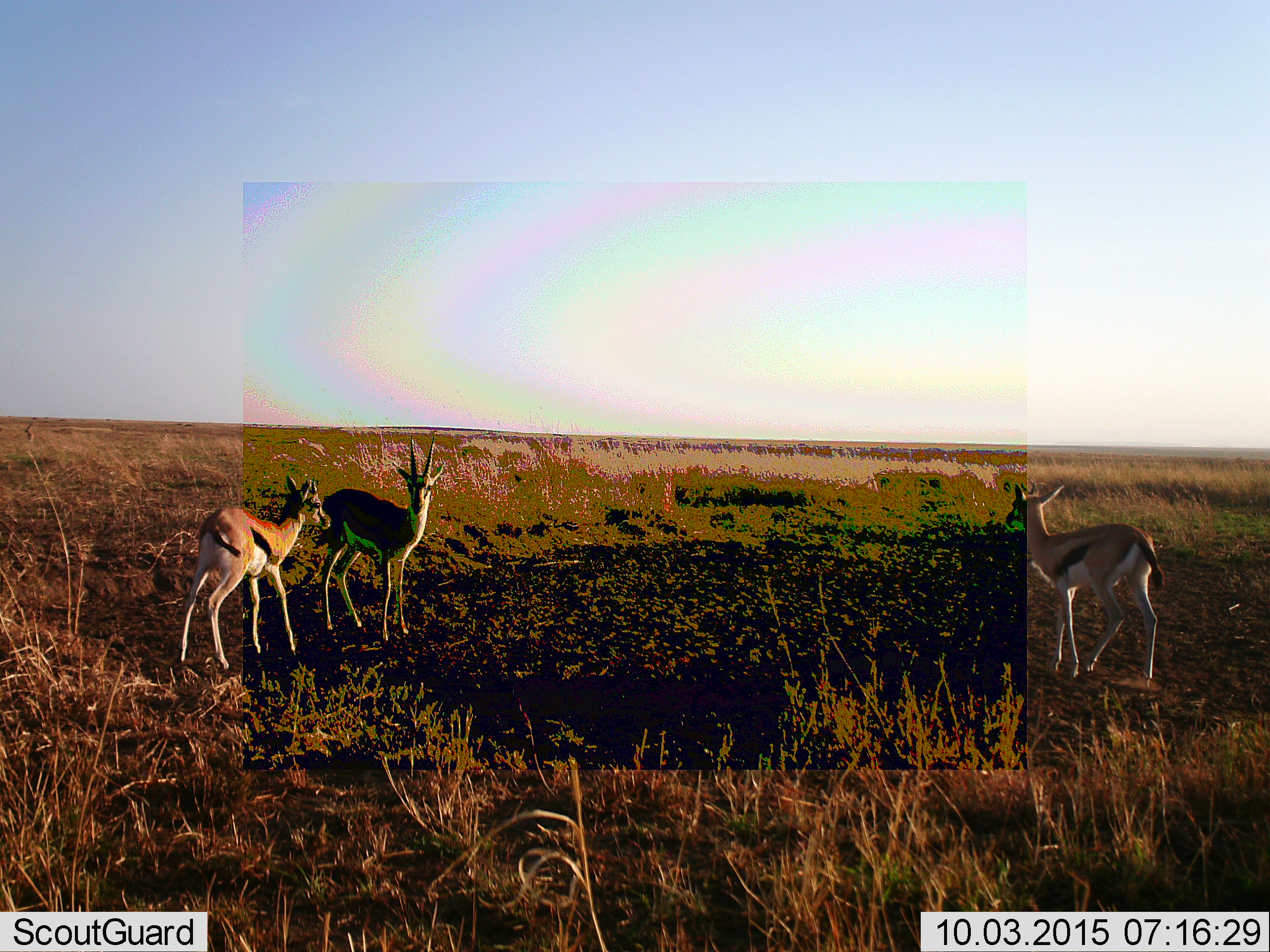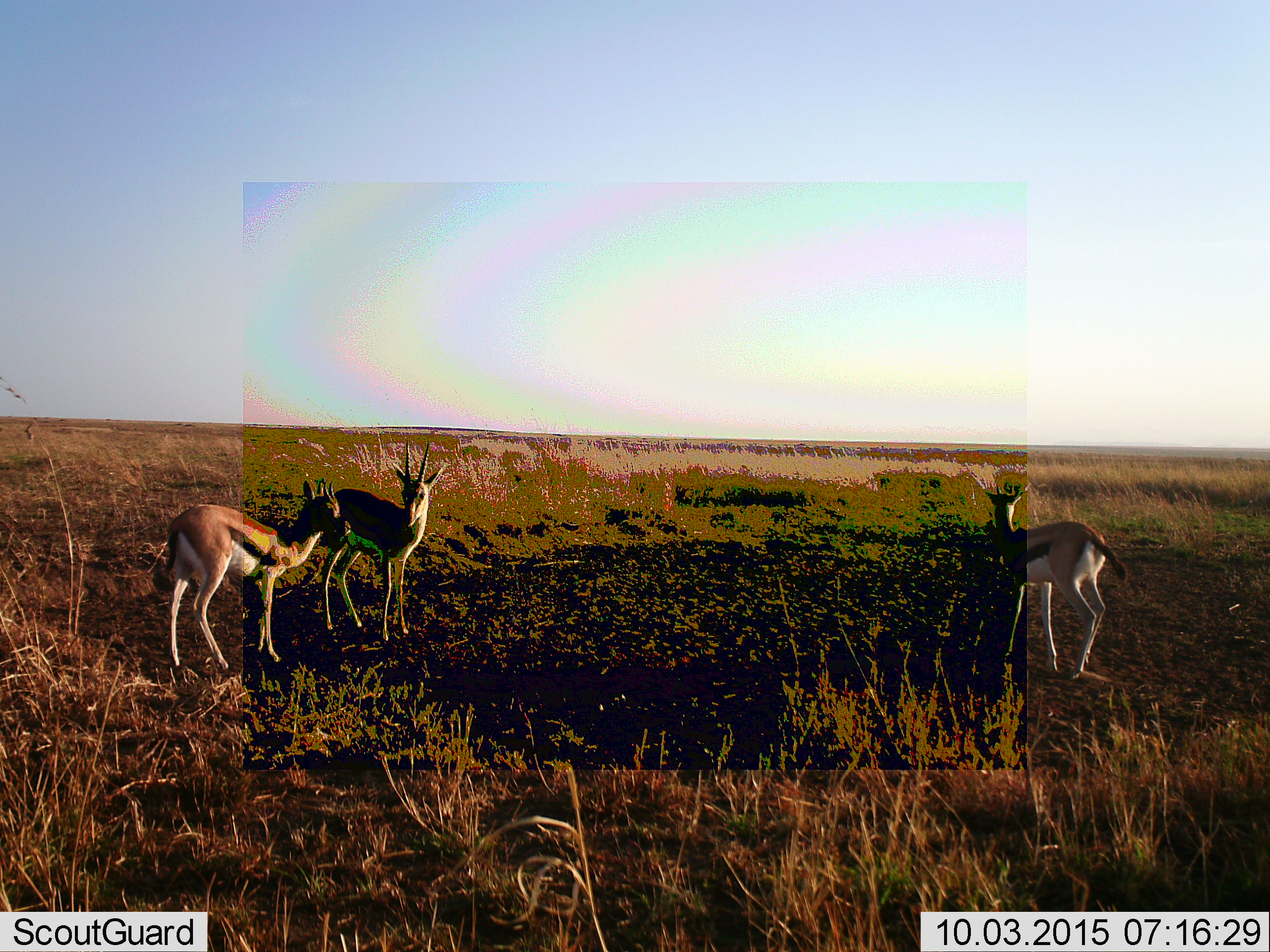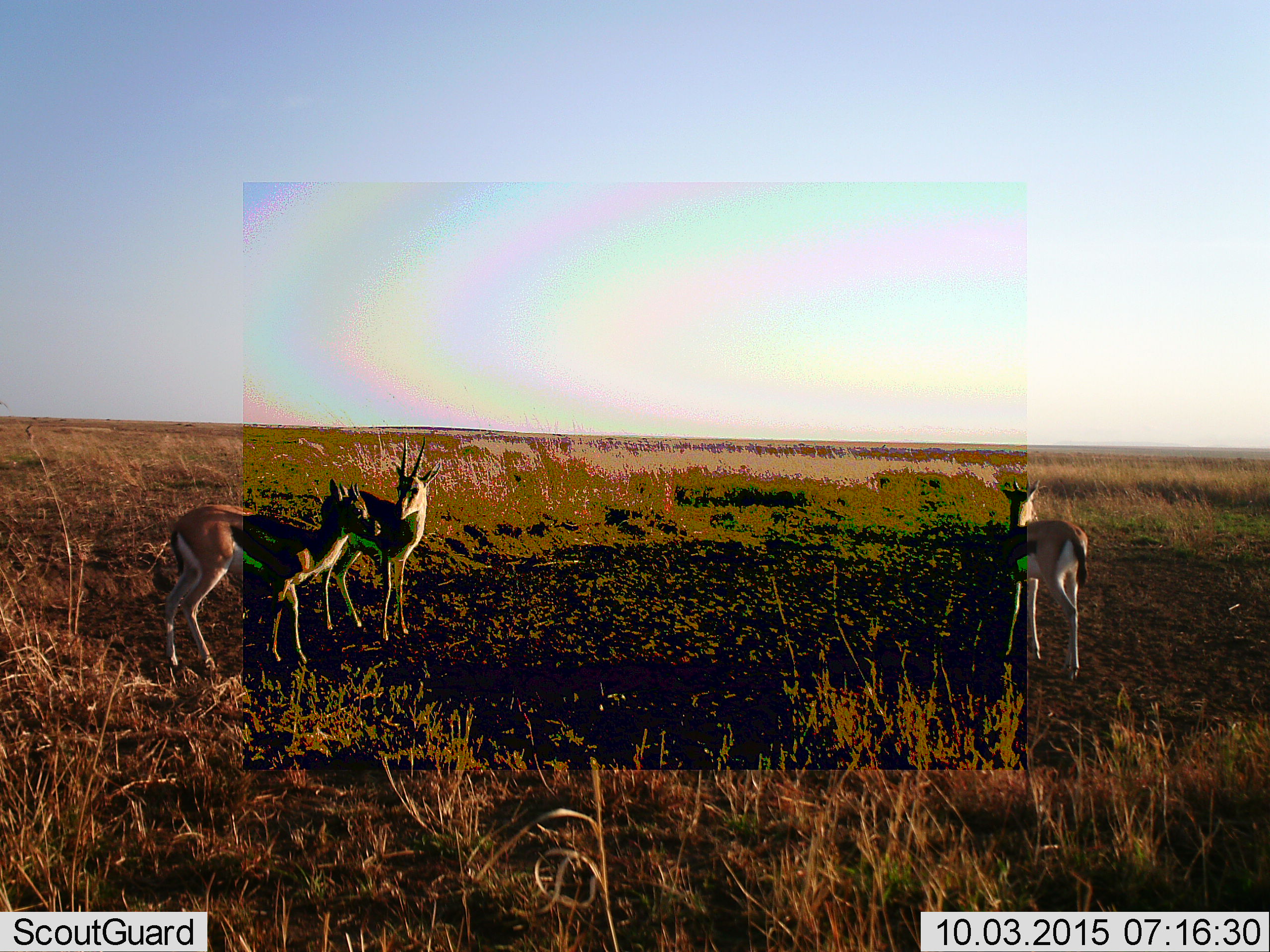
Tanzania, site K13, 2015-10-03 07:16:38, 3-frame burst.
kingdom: Animalia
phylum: Chordata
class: Mammalia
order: Artiodactyla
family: Bovidae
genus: Eudorcas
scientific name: Eudorcas thomsonii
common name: thomson's gazelle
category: gazellethomsons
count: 3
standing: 100%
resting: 0%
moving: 11%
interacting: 11%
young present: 11%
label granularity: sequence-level